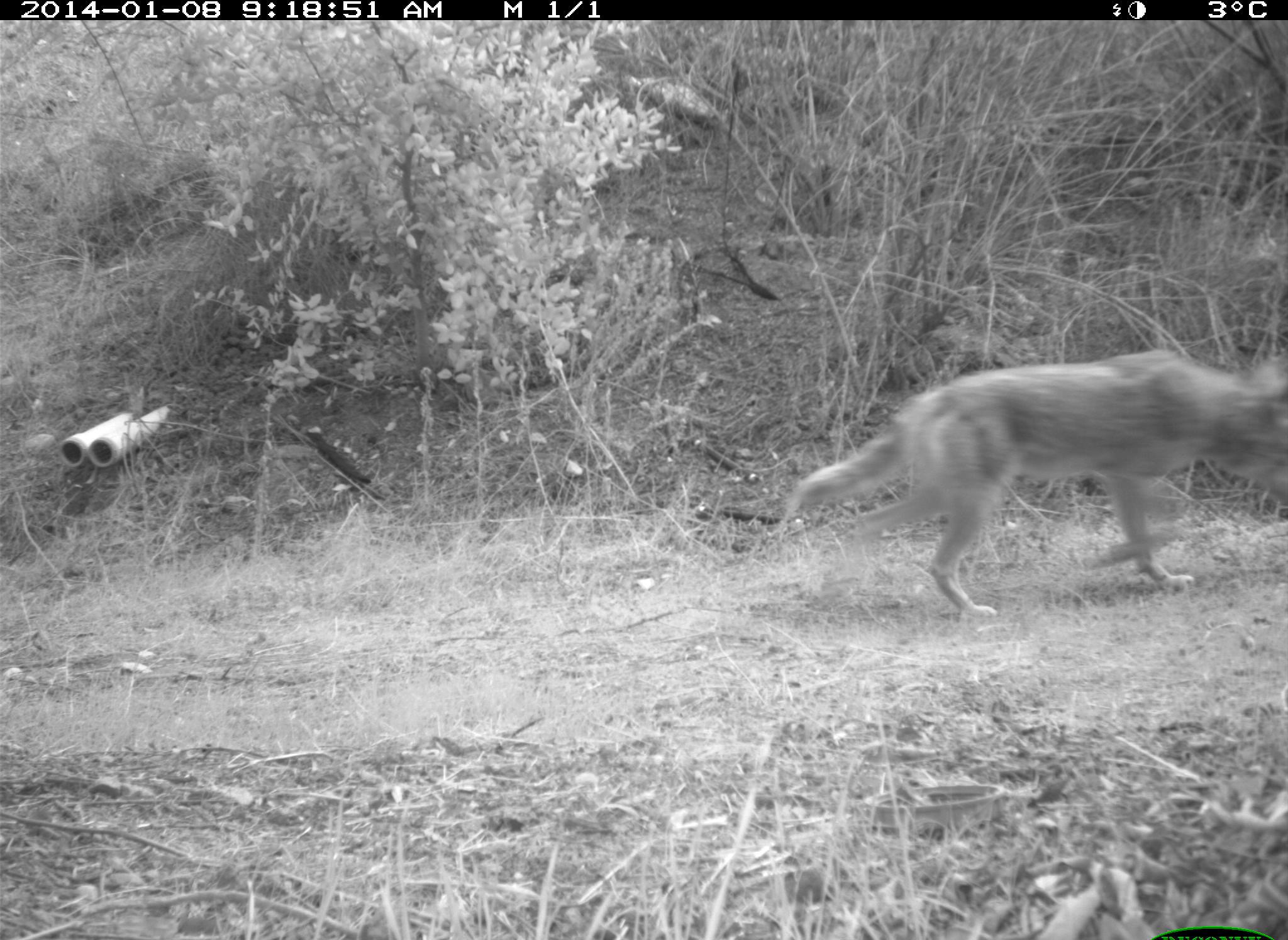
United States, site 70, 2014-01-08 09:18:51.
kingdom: Animalia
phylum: Chordata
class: Mammalia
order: Carnivora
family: Canidae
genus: Canis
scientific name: Canis latrans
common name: coyote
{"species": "coyote (Canis latrans)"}